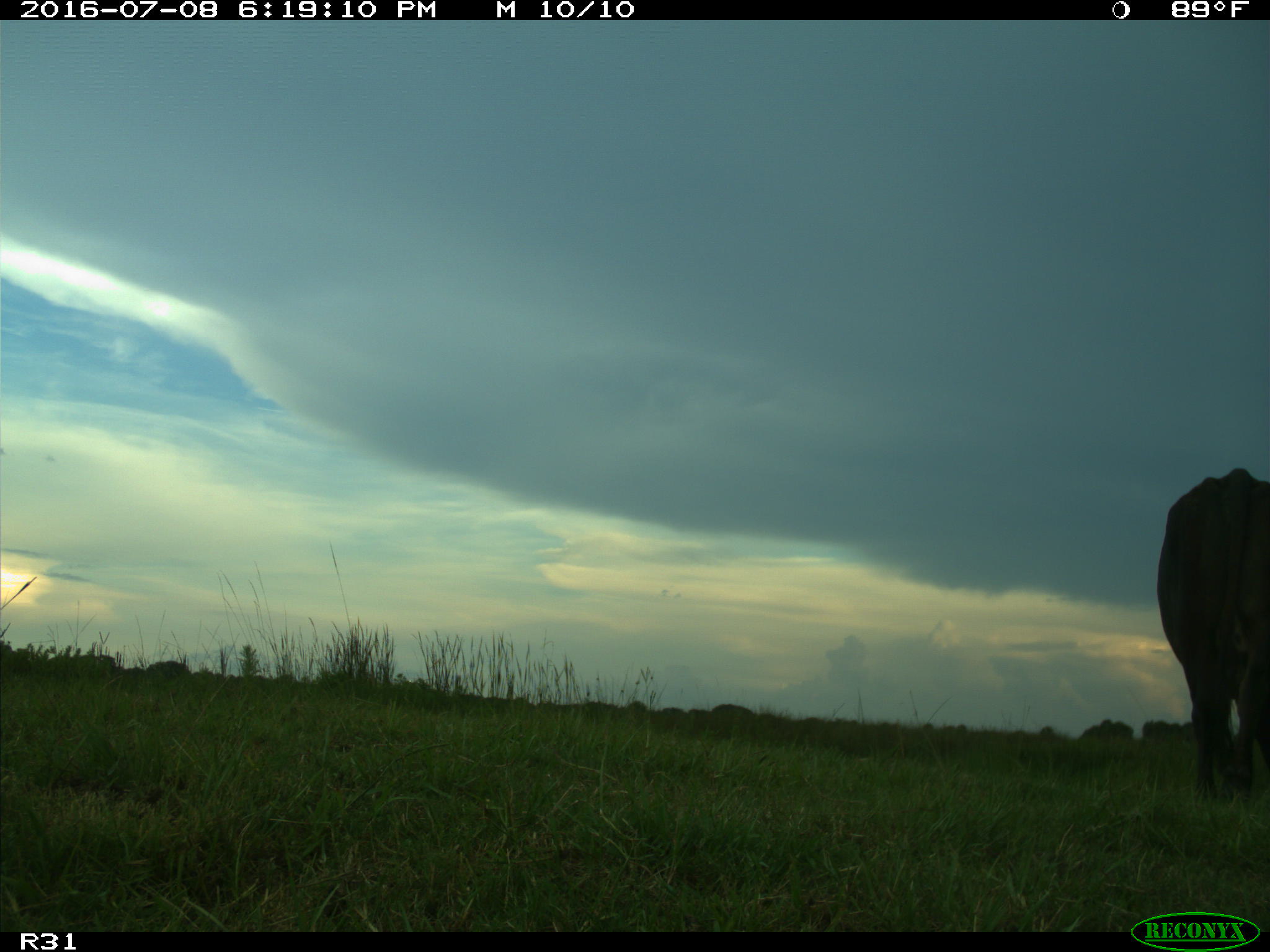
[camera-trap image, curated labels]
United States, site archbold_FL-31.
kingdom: Animalia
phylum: Chordata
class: Mammalia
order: Artiodactyla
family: Bovidae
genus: Bos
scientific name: Bos taurus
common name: domestic cow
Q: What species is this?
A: Bos taurus (domestic cow).